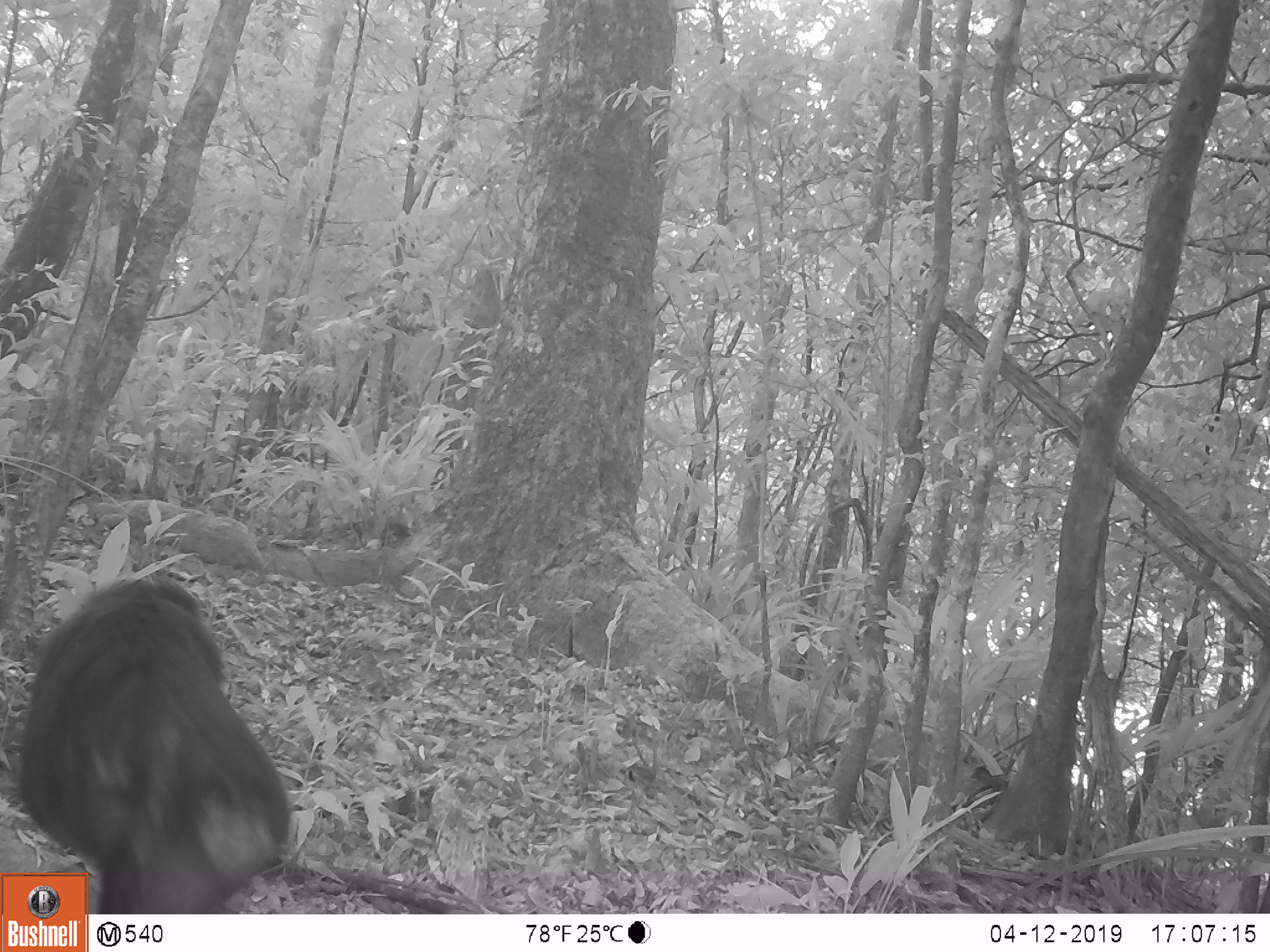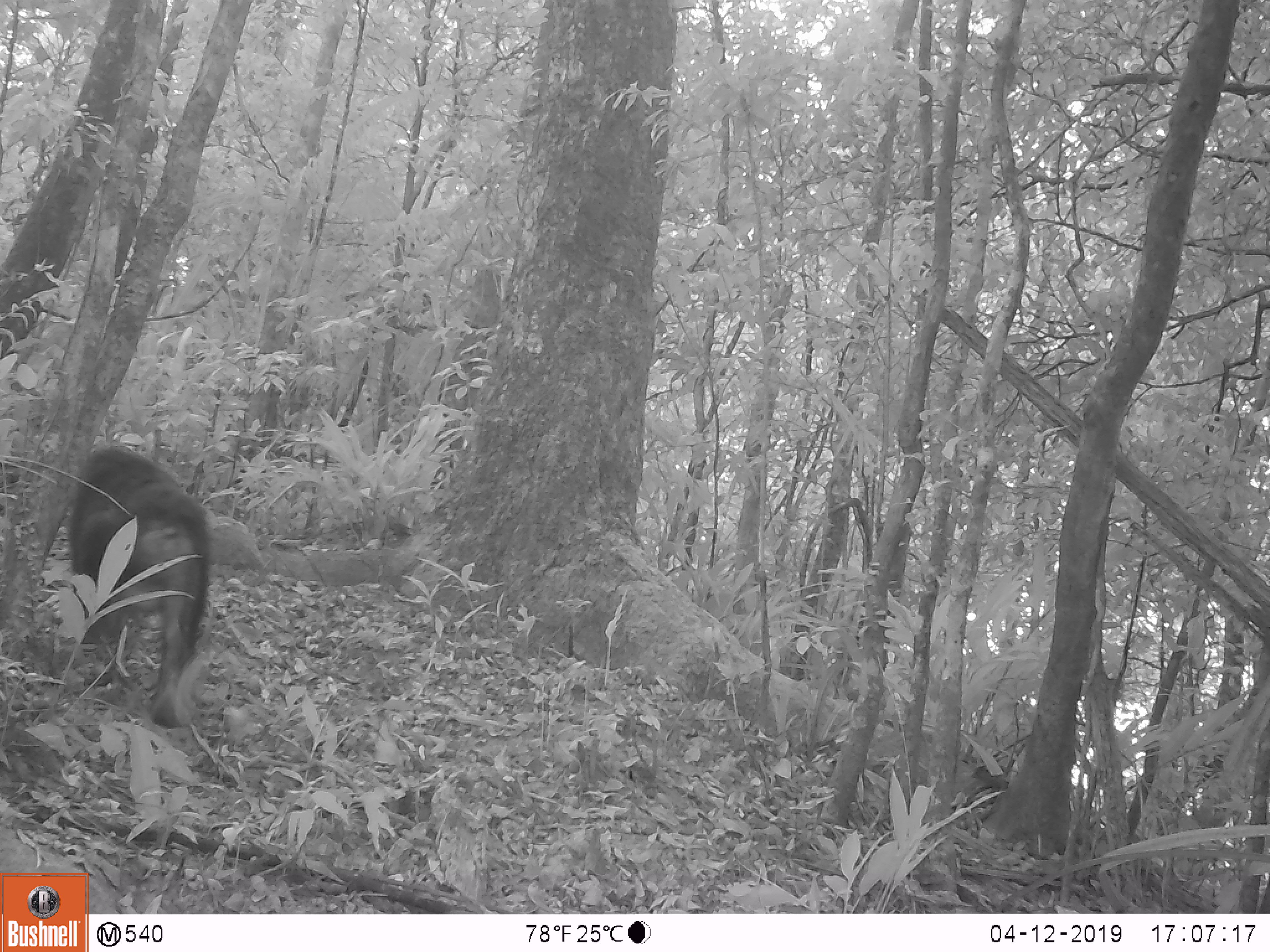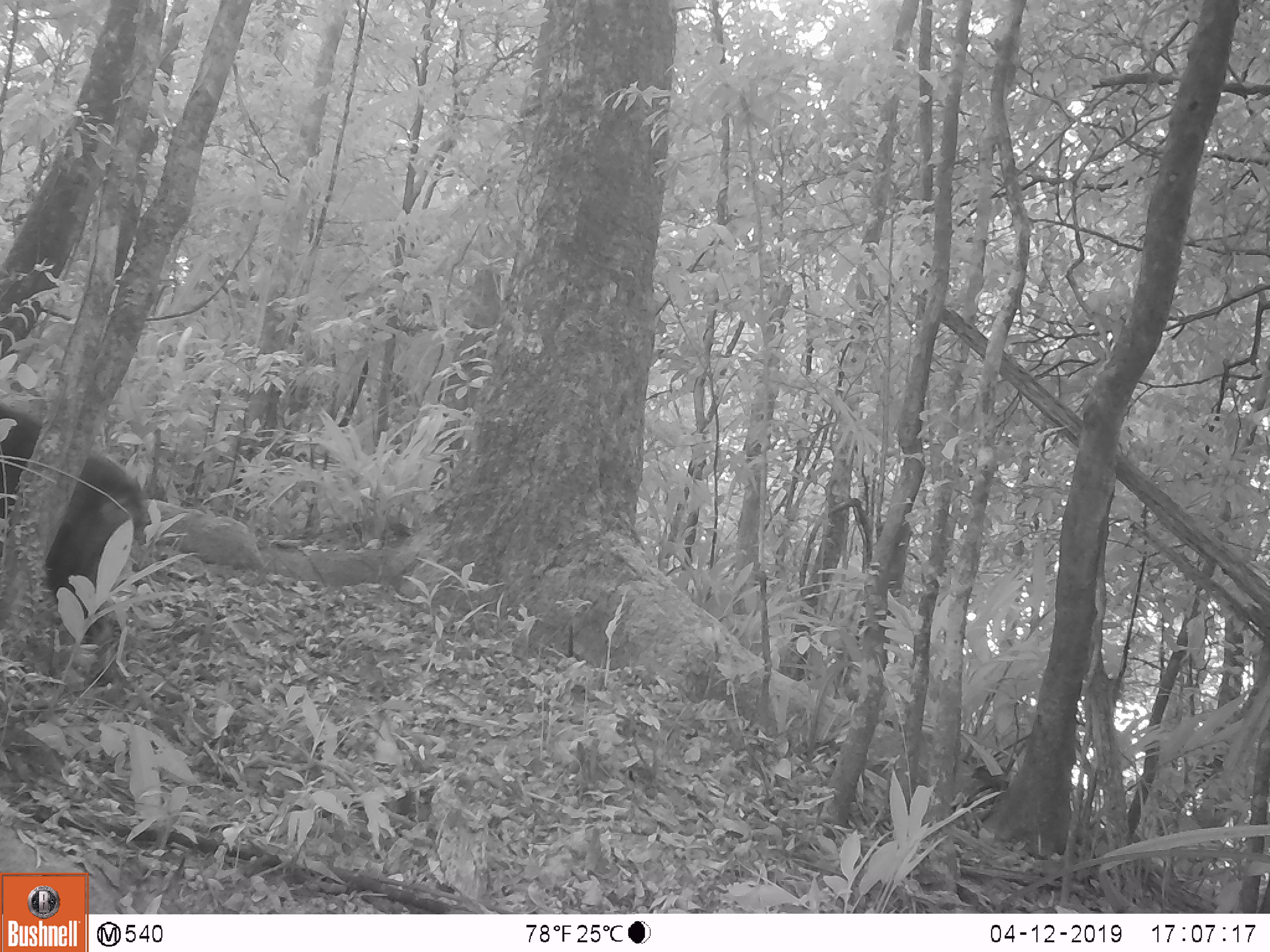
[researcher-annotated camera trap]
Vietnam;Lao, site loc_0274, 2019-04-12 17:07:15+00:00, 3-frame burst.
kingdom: Animalia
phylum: Chordata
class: Mammalia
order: Primates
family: Cercopithecidae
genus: Macaca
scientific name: Macaca arctoides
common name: stump-tailed macaque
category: stump tailed macaque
Stump tailed macaque (stump-tailed macaque) (Macaca arctoides). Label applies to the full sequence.